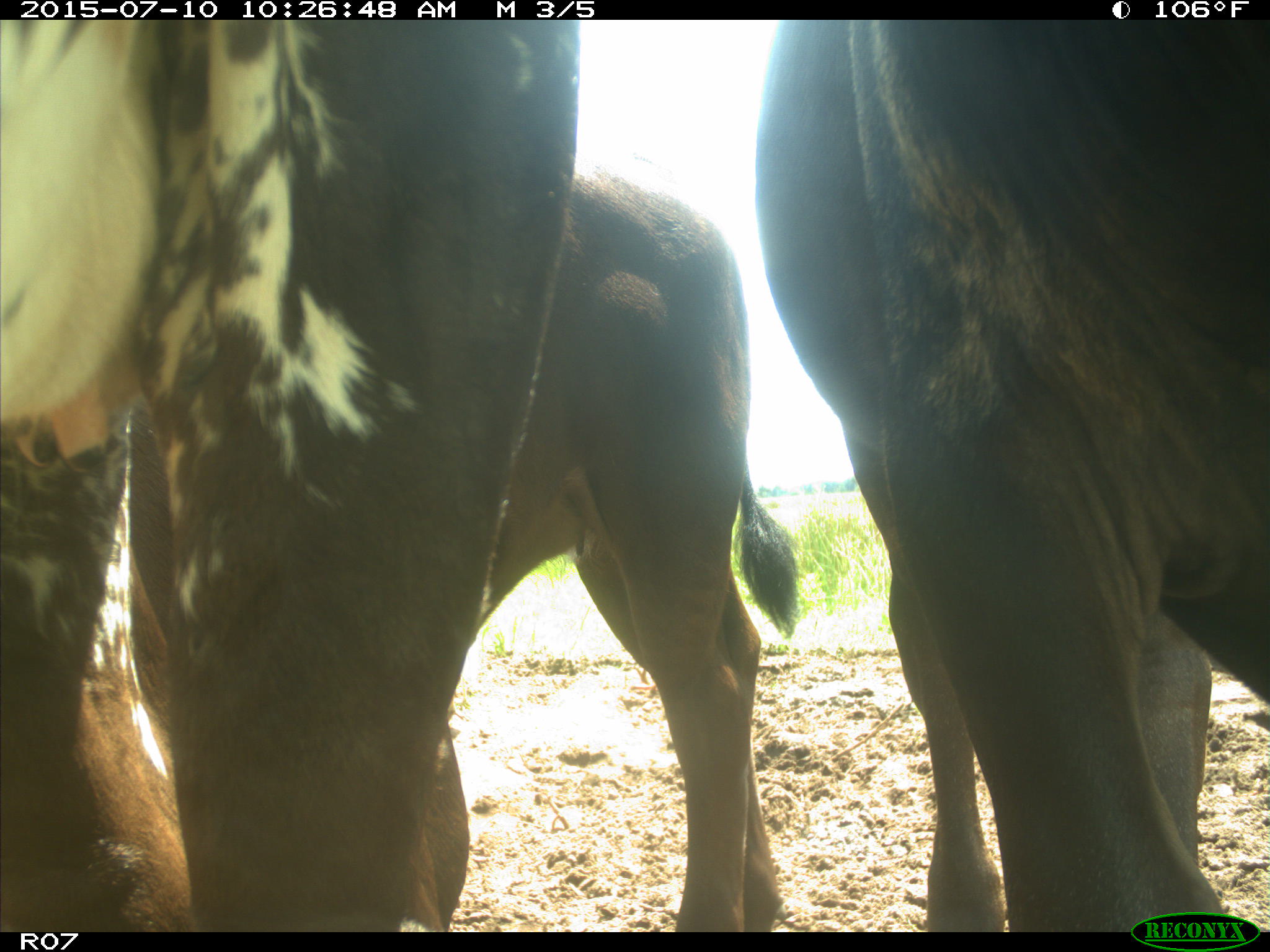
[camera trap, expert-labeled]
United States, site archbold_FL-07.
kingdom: Animalia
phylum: Chordata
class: Mammalia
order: Artiodactyla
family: Bovidae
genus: Bos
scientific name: Bos taurus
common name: domestic cow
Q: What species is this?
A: Bos taurus (domestic cow).